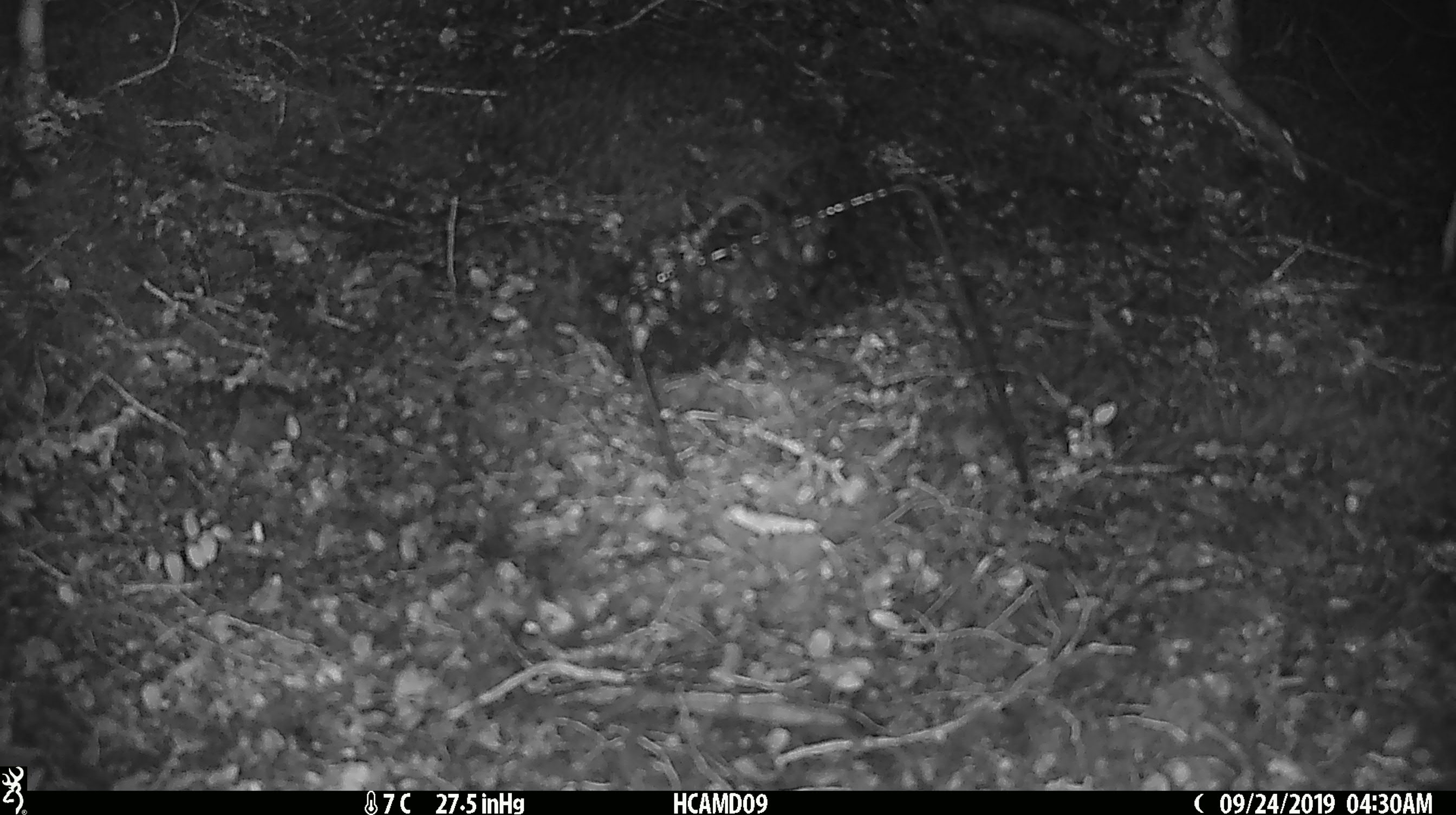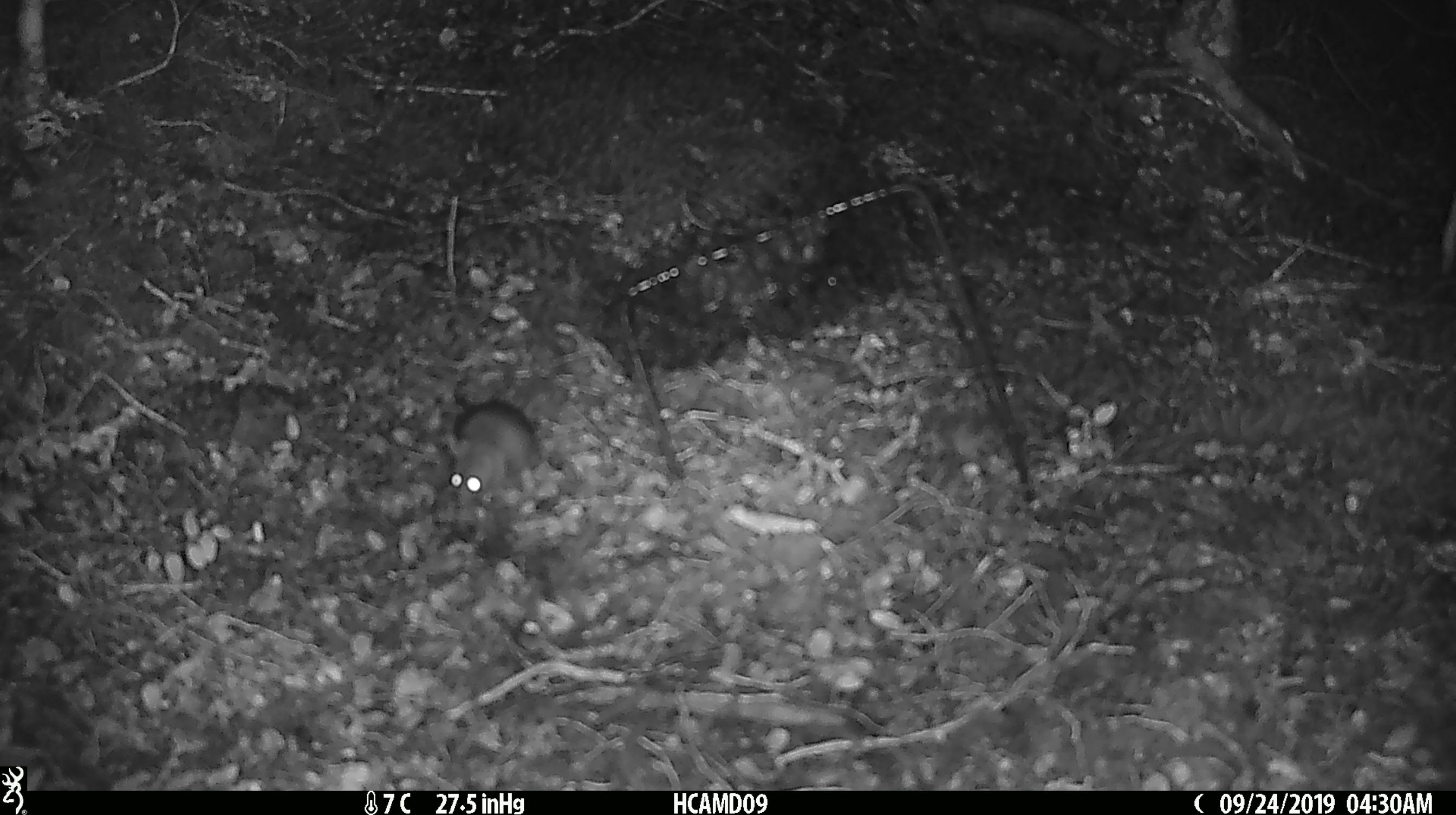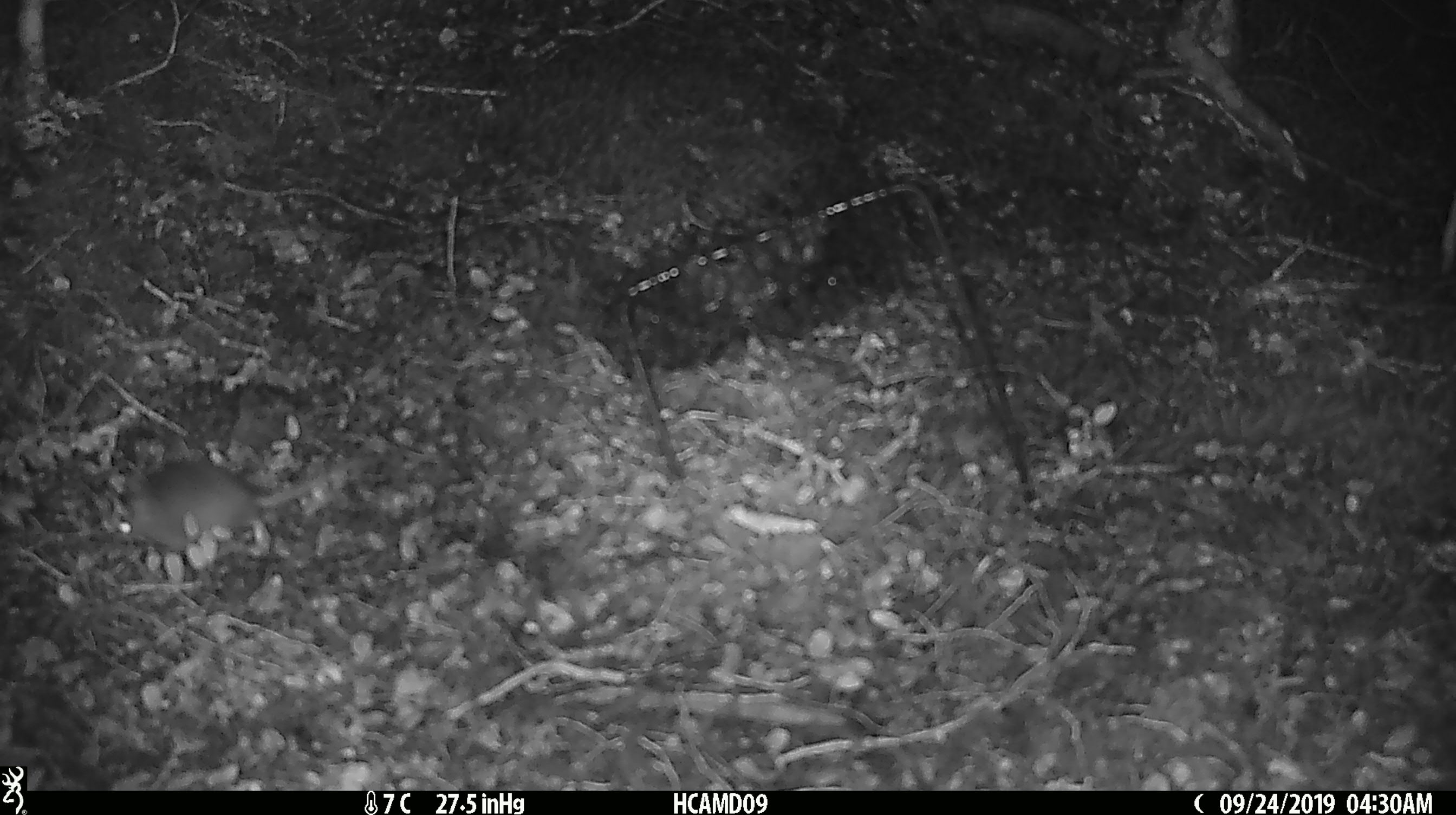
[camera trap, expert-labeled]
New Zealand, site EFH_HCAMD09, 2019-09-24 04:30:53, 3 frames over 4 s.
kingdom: Animalia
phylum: Chordata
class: Mammalia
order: Rodentia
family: Muridae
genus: Mus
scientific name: Mus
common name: mouse